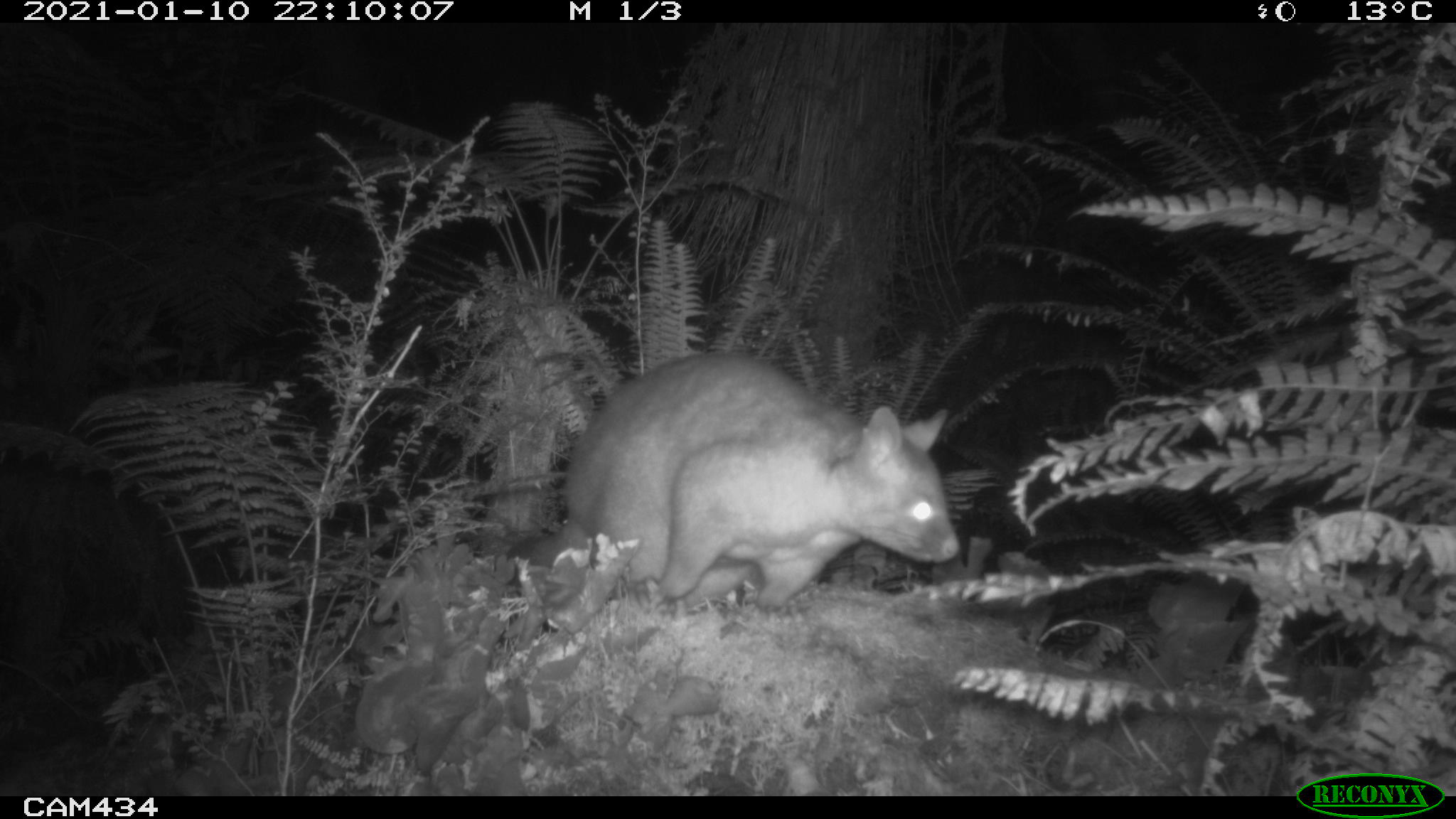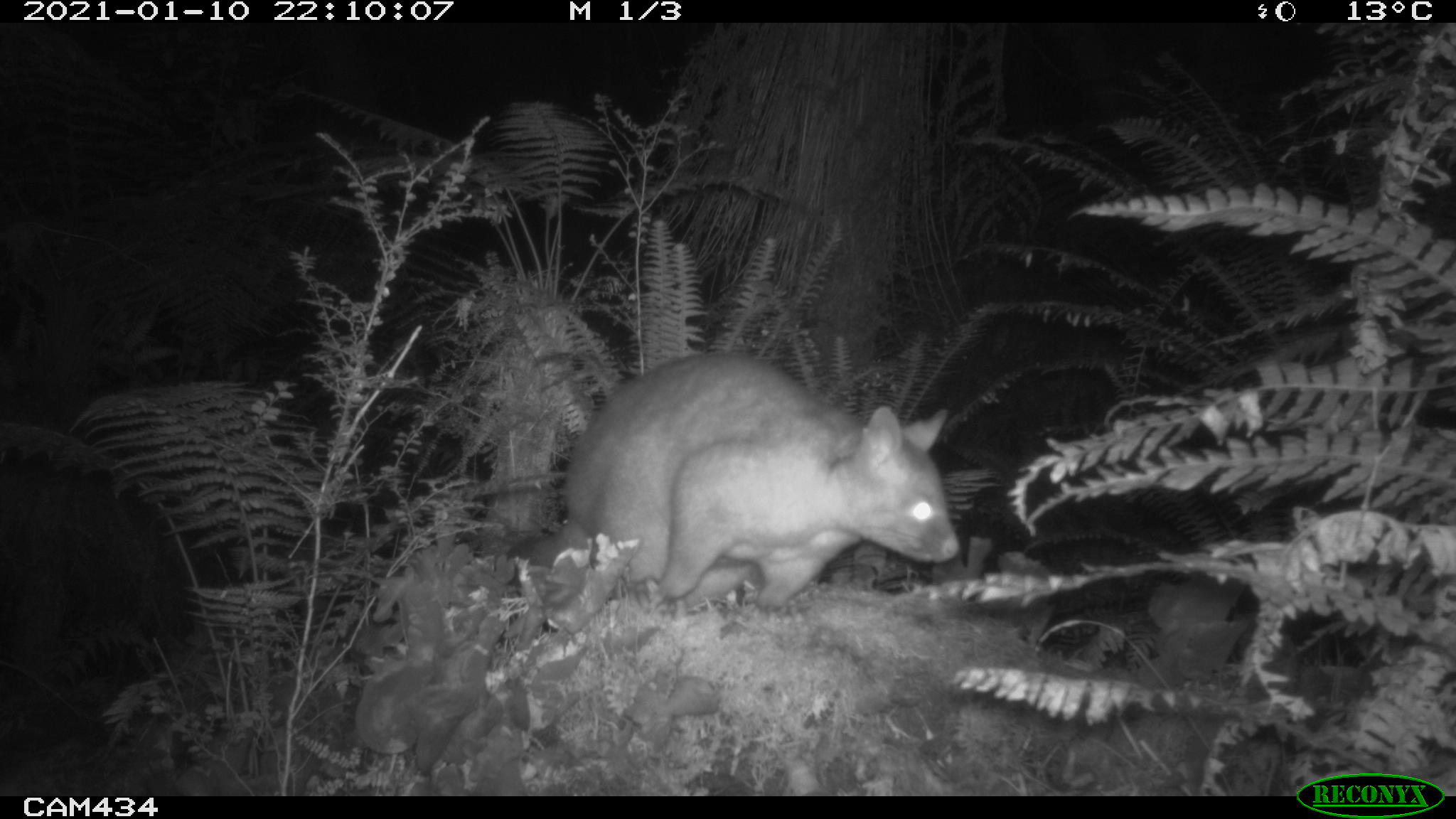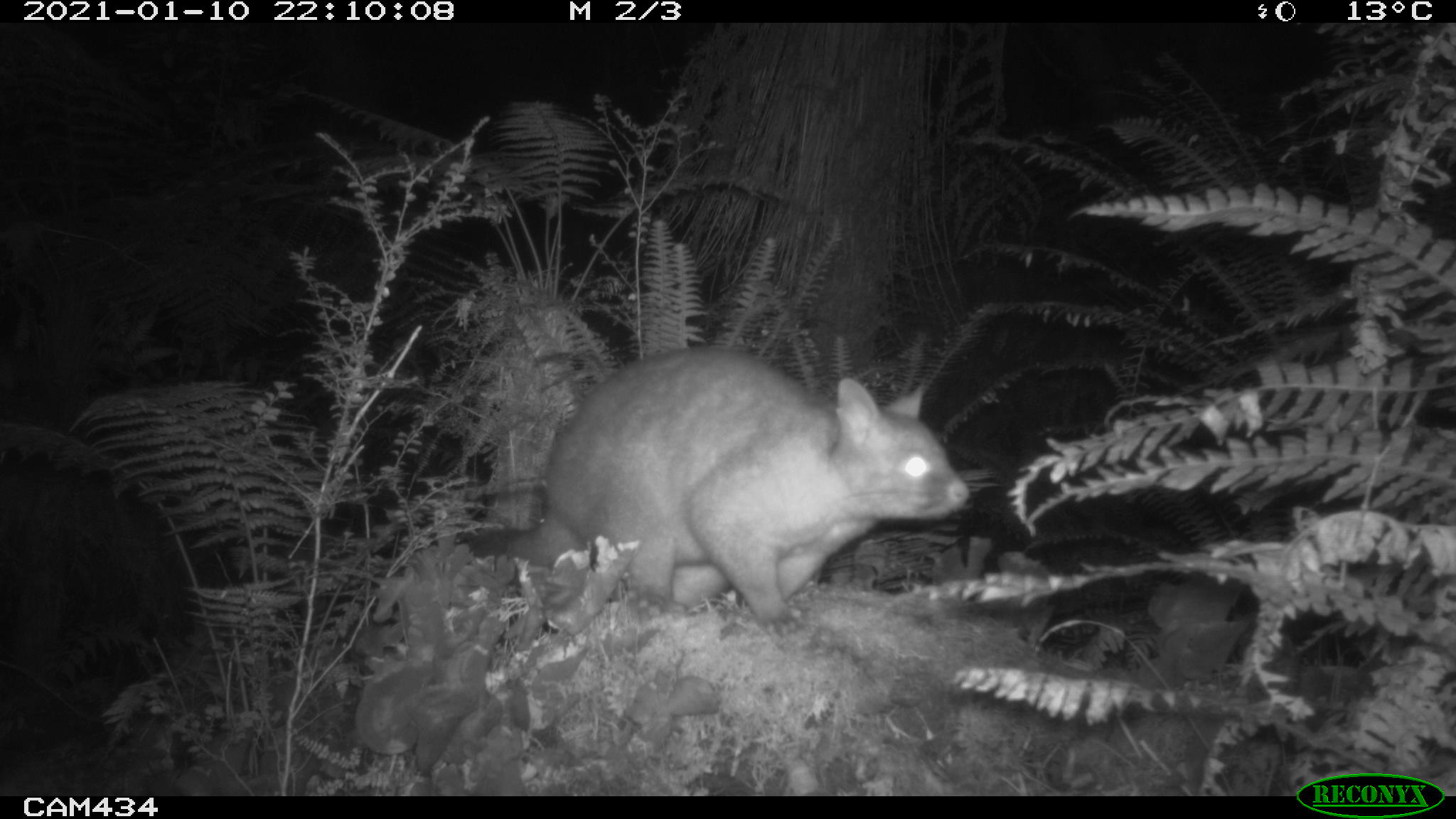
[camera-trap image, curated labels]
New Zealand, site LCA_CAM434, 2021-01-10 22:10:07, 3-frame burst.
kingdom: Animalia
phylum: Chordata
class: Mammalia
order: Diprotodontia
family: Phalangeridae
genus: Trichosurus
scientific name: Trichosurus vulpecula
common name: common brushtail possum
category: possum